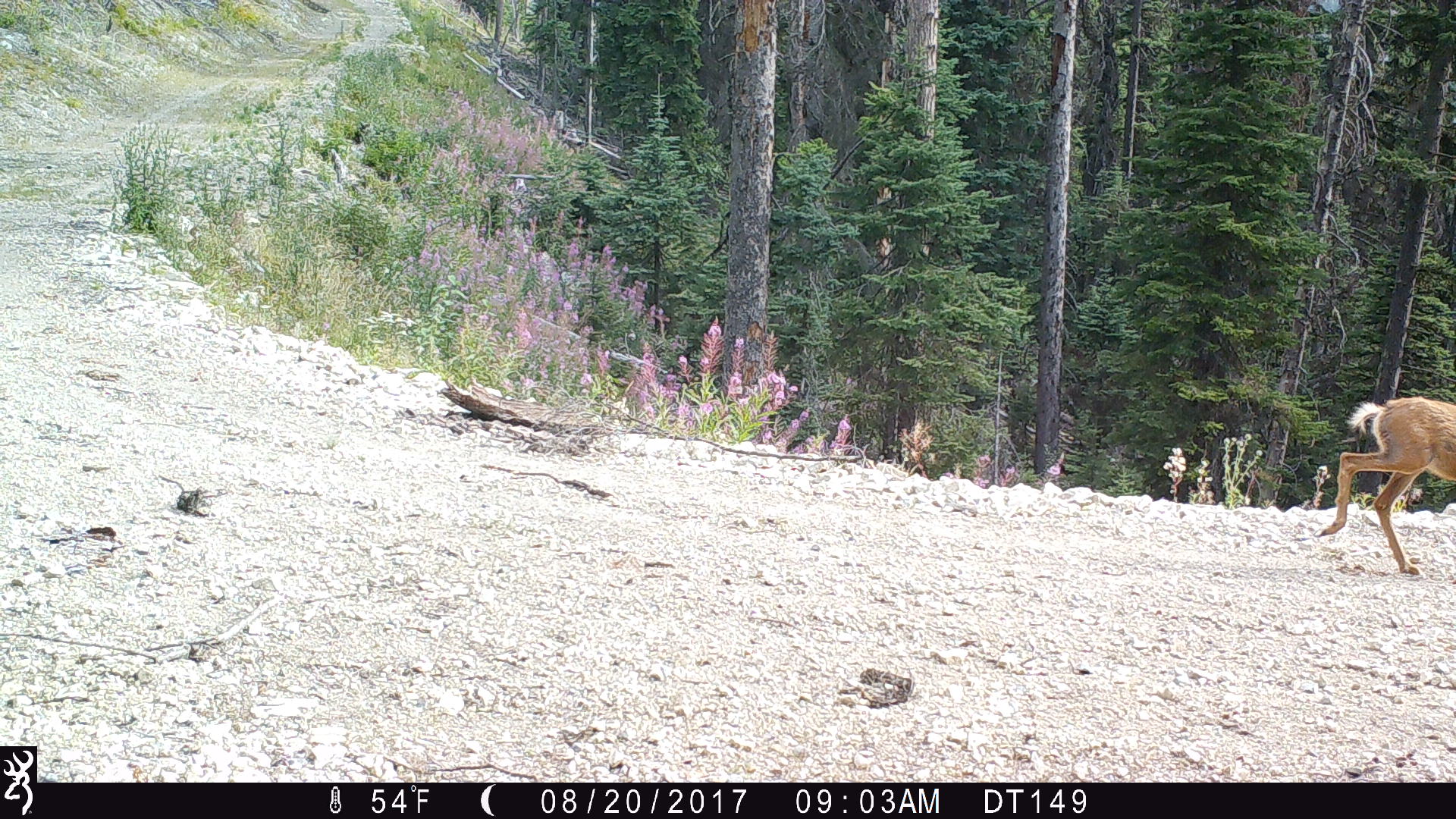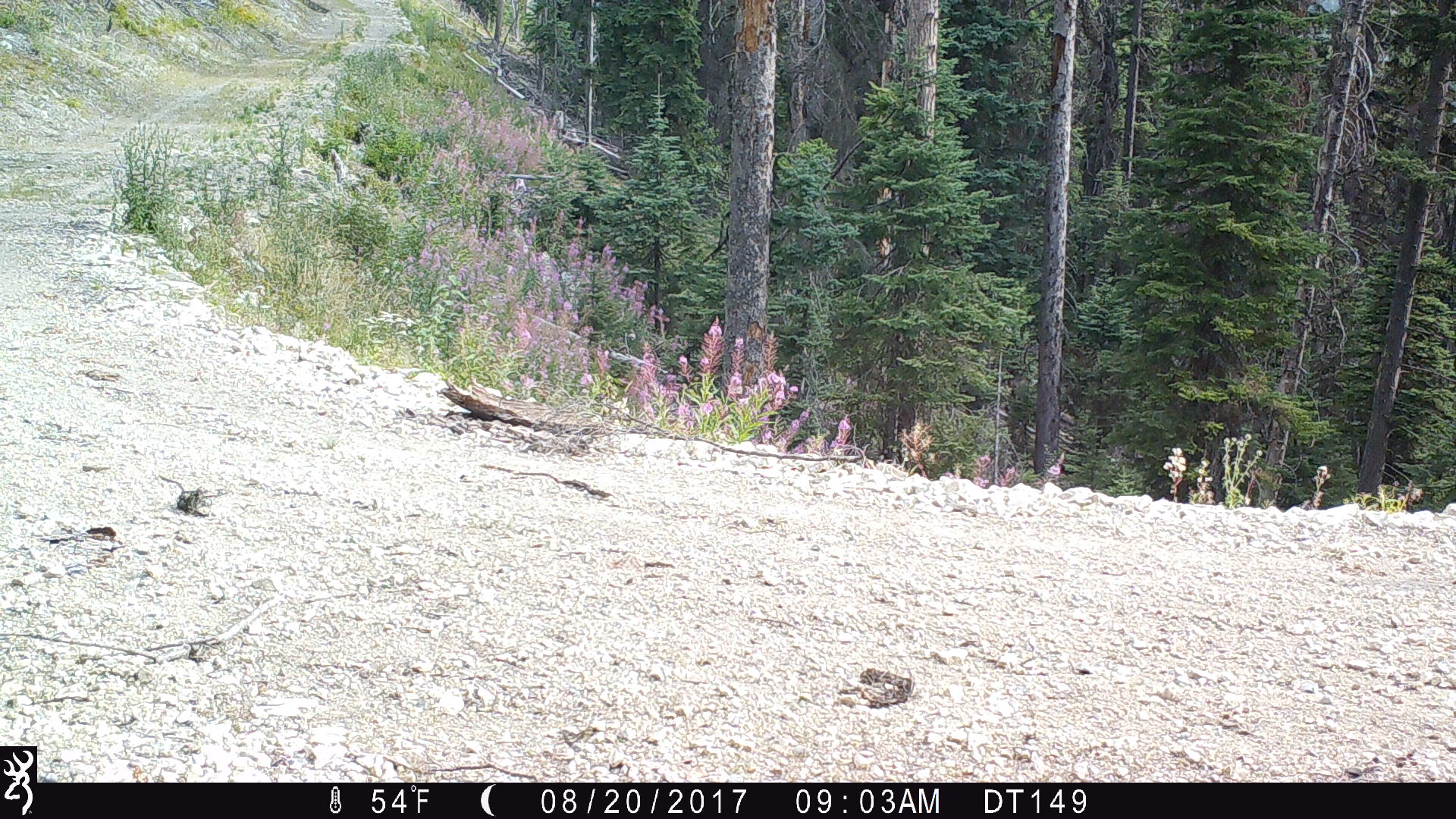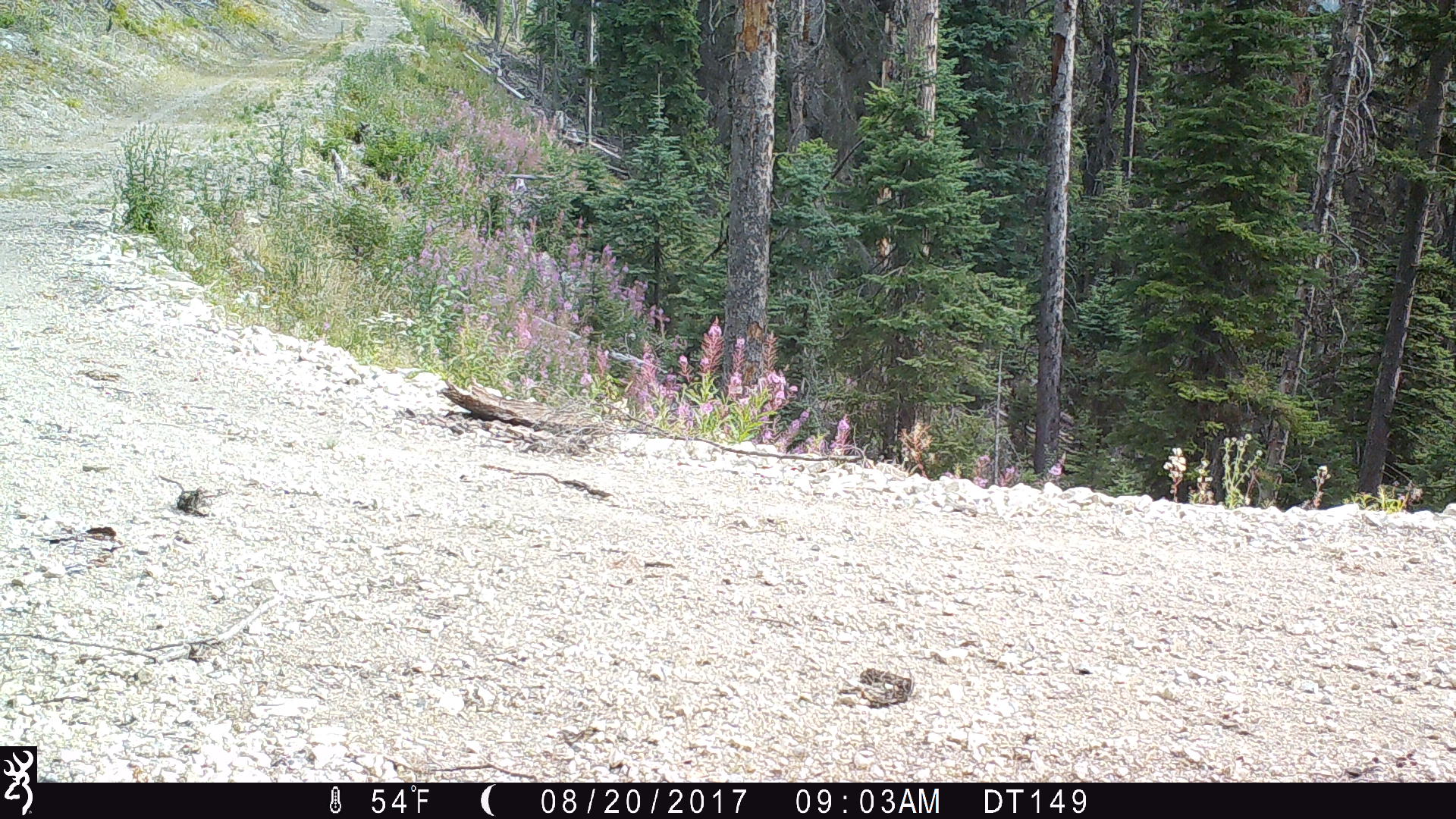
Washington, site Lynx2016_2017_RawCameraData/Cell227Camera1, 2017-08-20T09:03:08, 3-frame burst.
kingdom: Animalia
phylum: Chordata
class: Mammalia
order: Artiodactyla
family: Cervidae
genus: Odocoileus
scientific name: Odocoileus hemionus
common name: mule deer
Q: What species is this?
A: Odocoileus hemionus (mule deer).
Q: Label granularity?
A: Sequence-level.